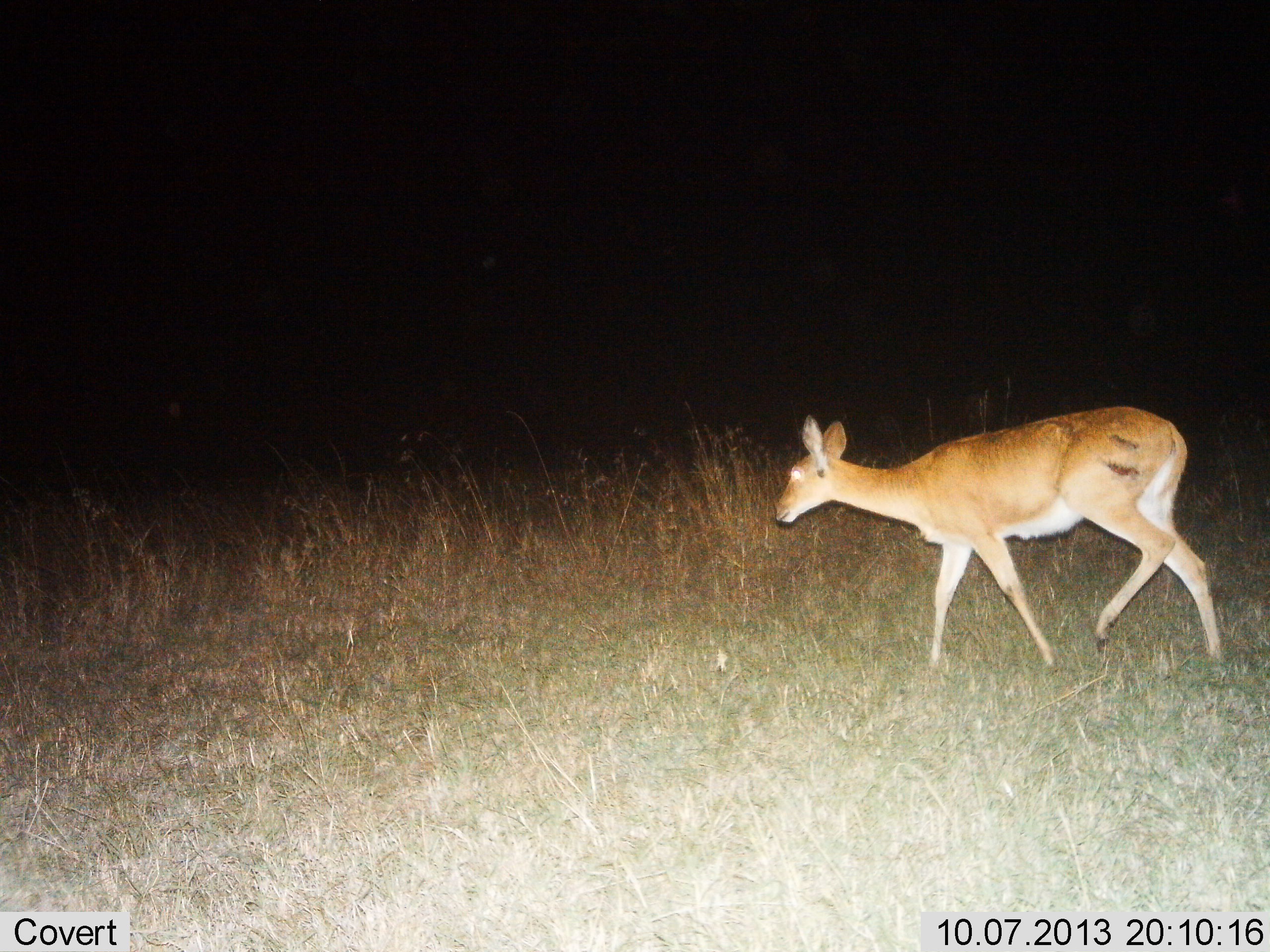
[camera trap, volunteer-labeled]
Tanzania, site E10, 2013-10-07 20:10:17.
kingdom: Animalia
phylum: Chordata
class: Mammalia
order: Artiodactyla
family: Bovidae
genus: Redunca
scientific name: Redunca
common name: reedbuck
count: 1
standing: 19%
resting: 0%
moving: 81%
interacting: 0%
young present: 0%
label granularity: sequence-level